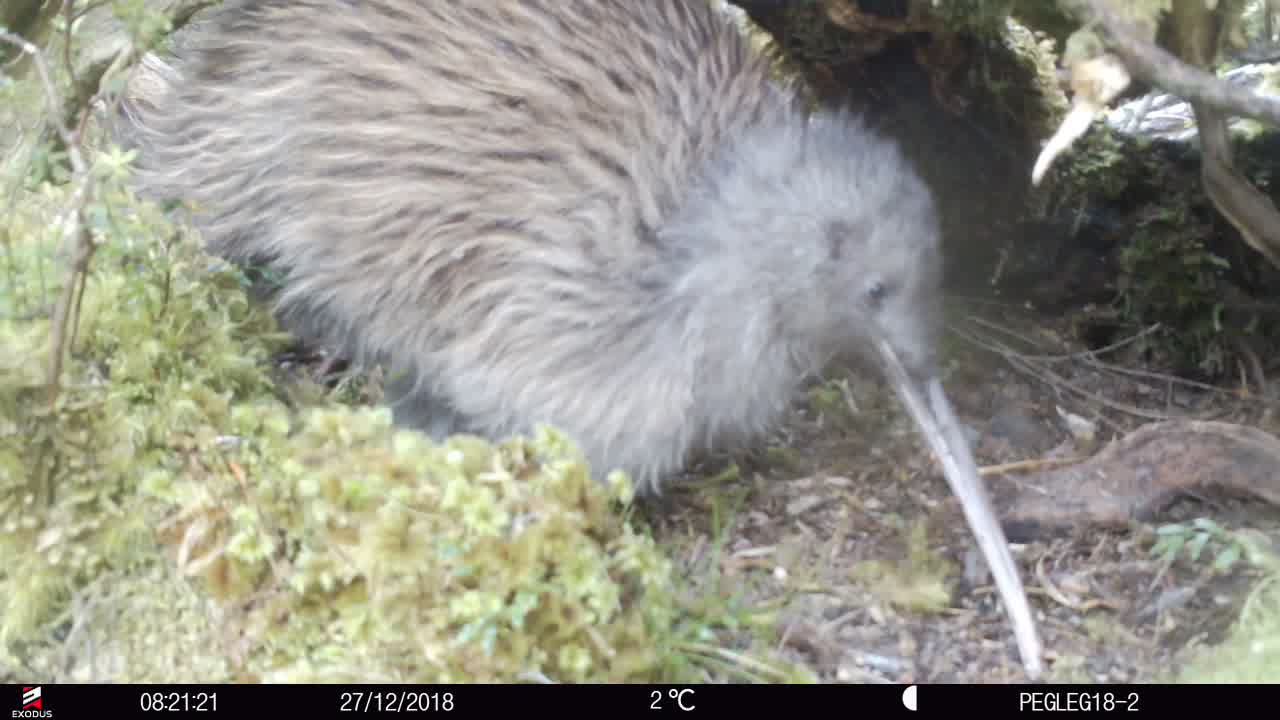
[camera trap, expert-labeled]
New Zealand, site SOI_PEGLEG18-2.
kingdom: Animalia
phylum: Chordata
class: Aves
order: Apterygiformes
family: Apterygidae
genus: Apteryx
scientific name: Apteryx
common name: kiwi